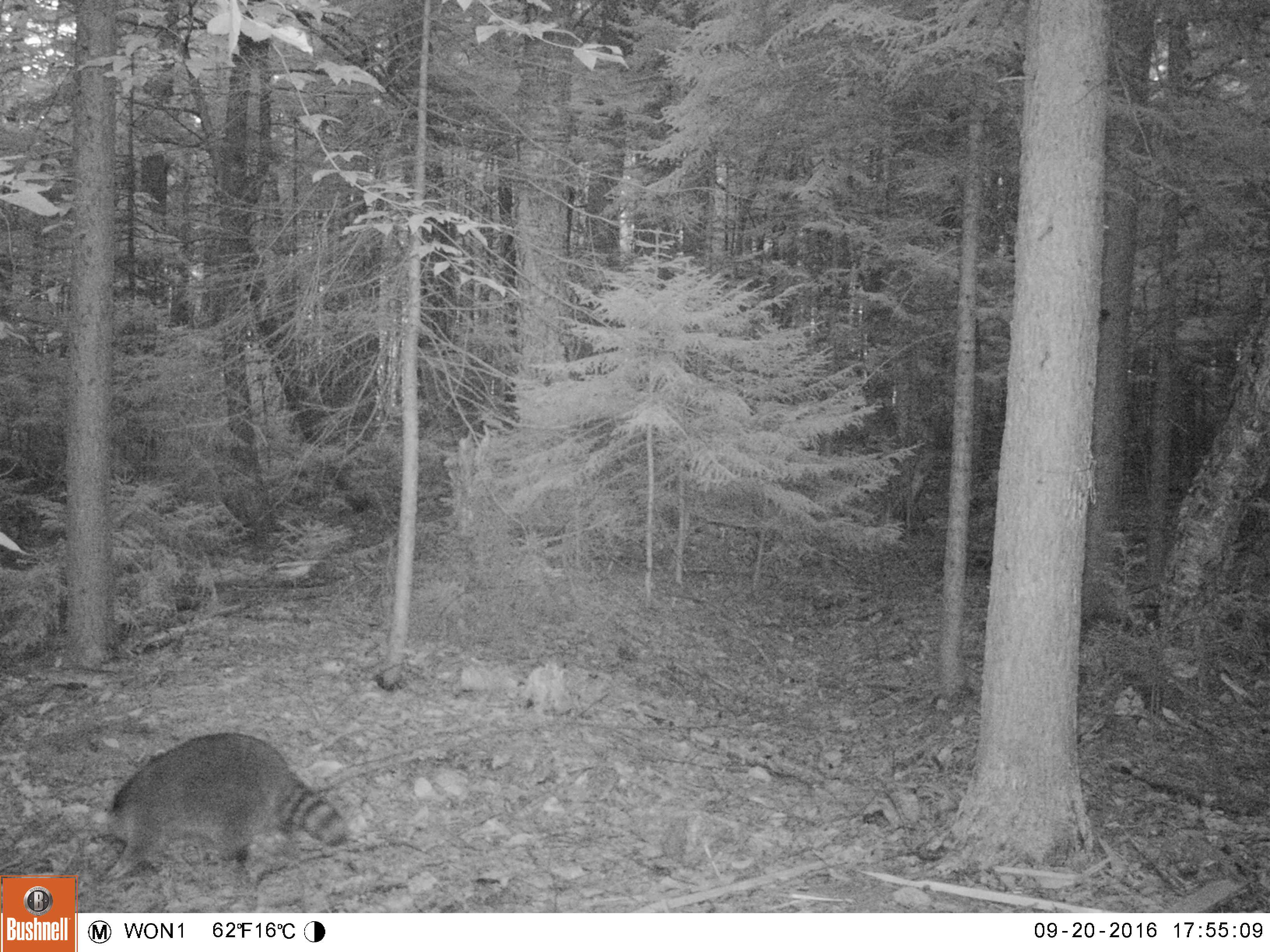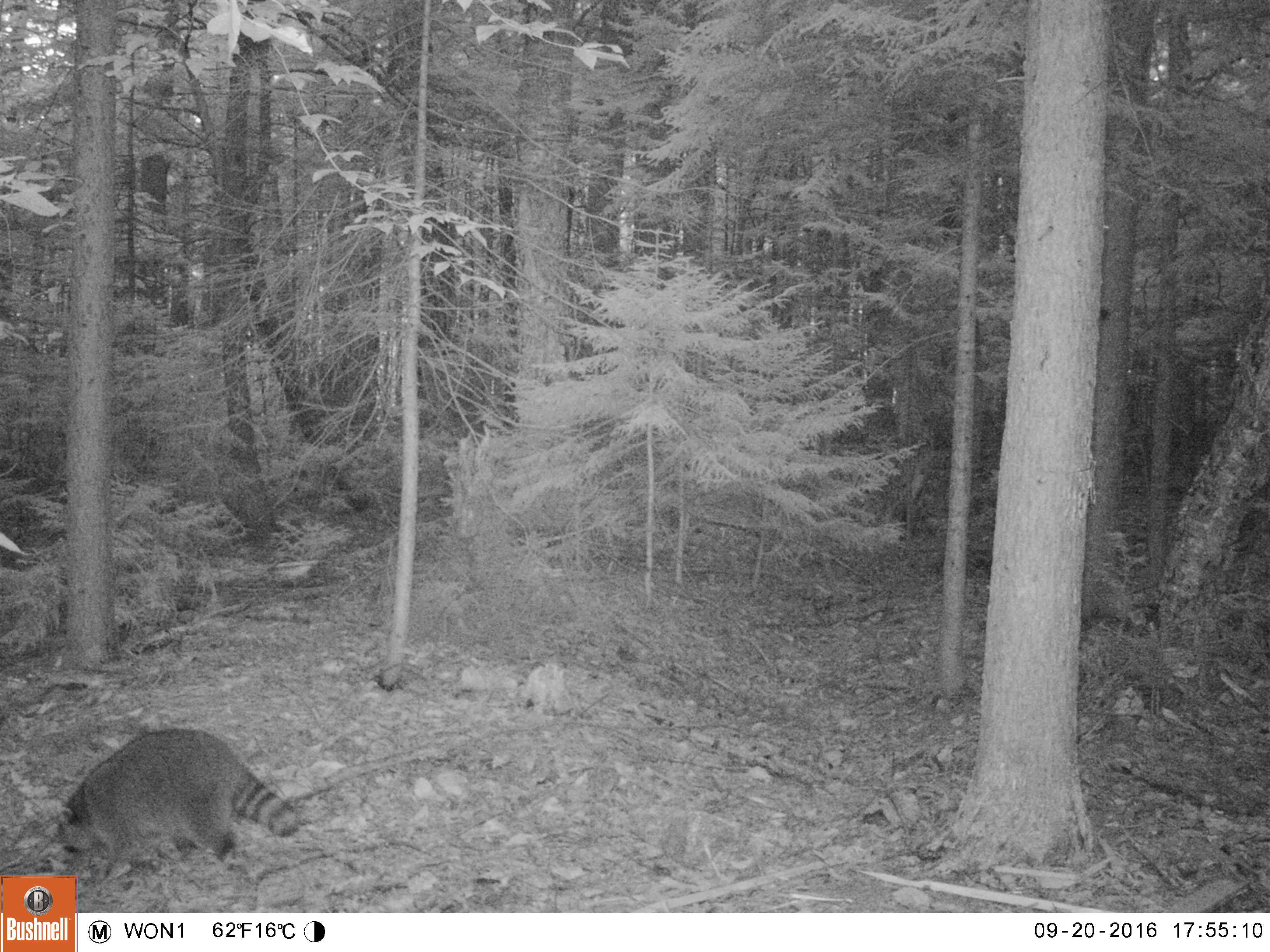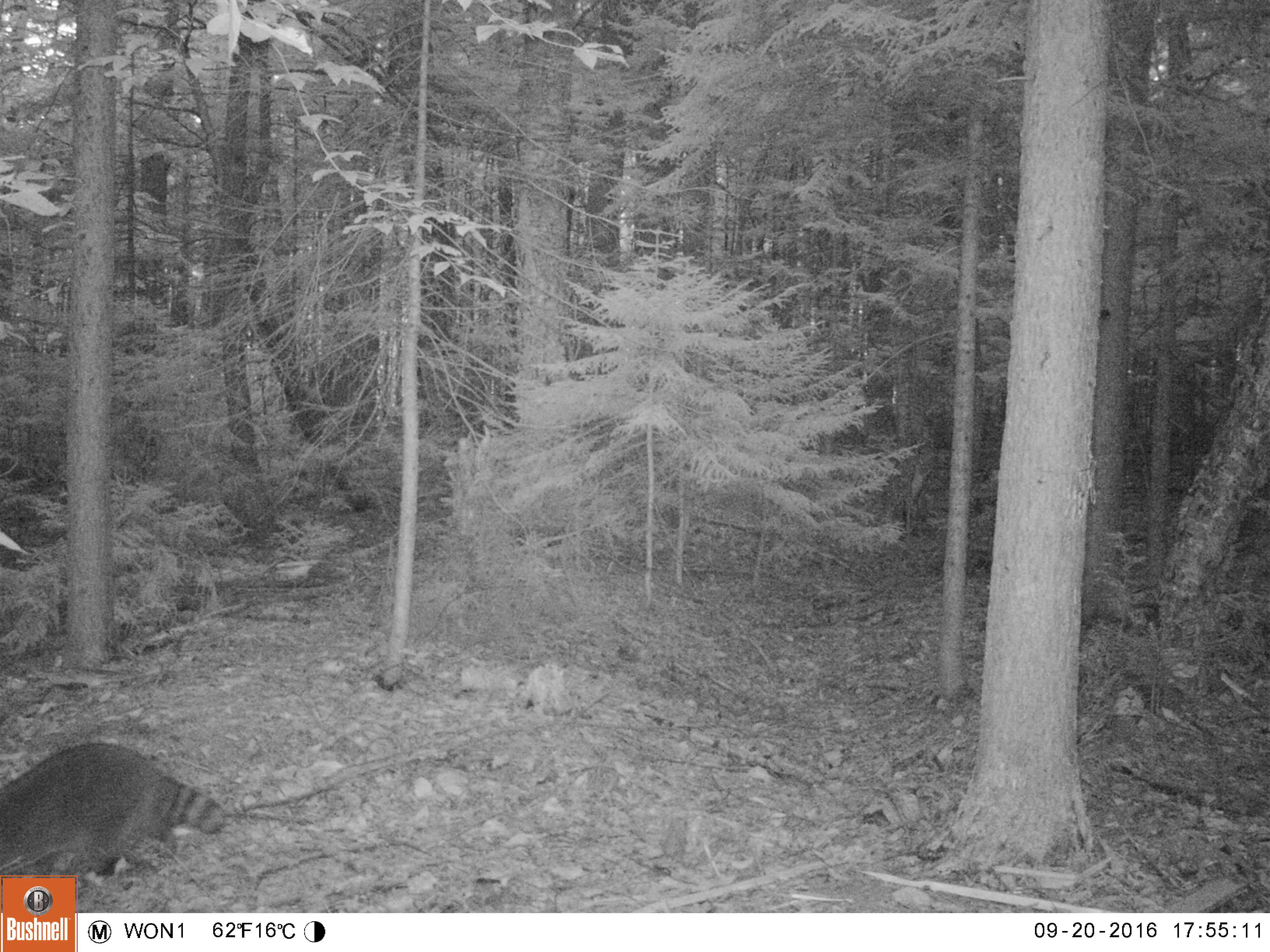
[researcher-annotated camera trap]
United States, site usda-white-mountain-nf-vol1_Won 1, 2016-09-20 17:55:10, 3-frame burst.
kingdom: Animalia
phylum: Chordata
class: Mammalia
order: Carnivora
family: Procyonidae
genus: Procyon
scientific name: Procyon lotor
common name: raccoon